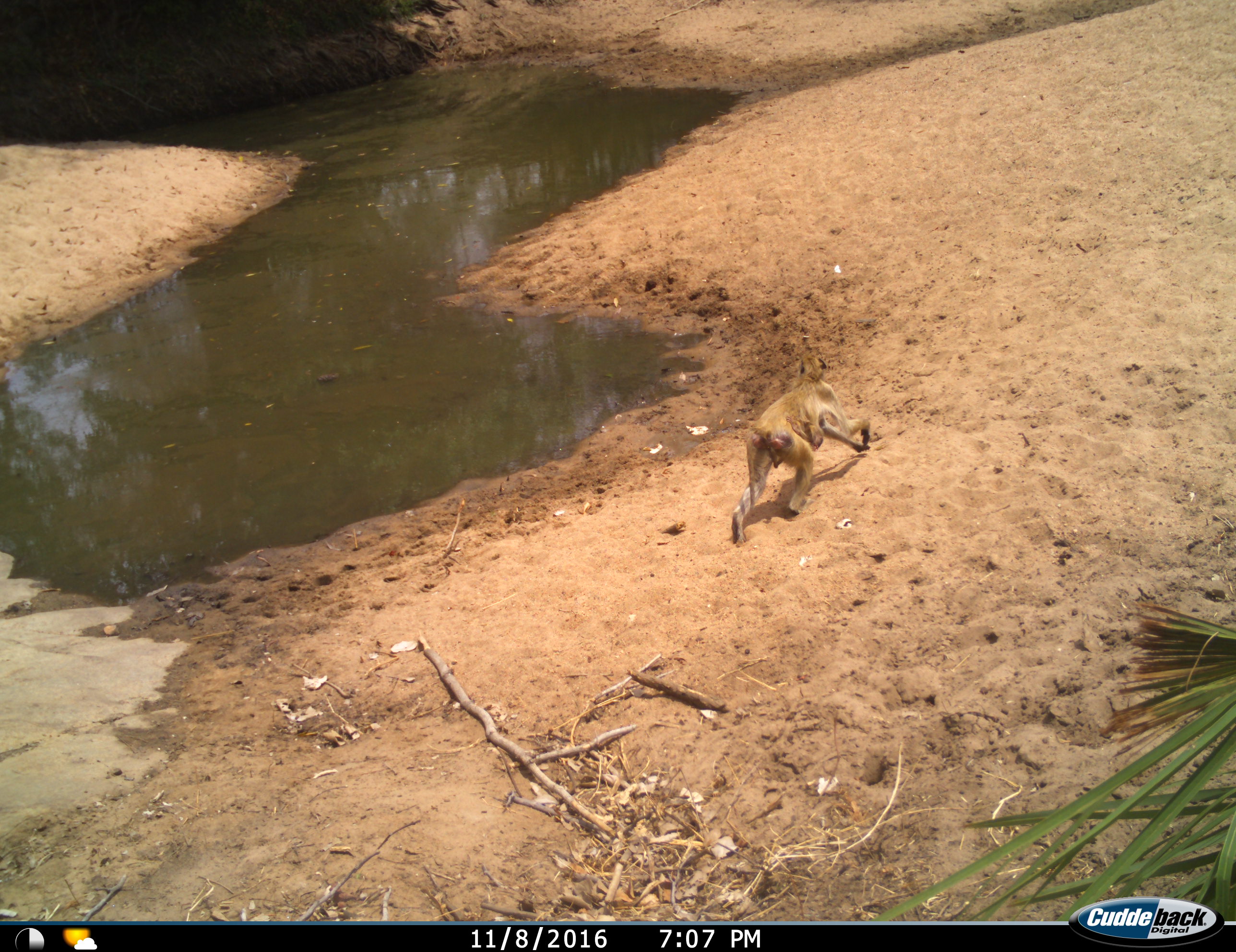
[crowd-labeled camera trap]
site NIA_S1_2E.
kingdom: Animalia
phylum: Chordata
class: Mammalia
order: Primates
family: Cercopithecidae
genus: Papio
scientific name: Papio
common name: baboon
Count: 1.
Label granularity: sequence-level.